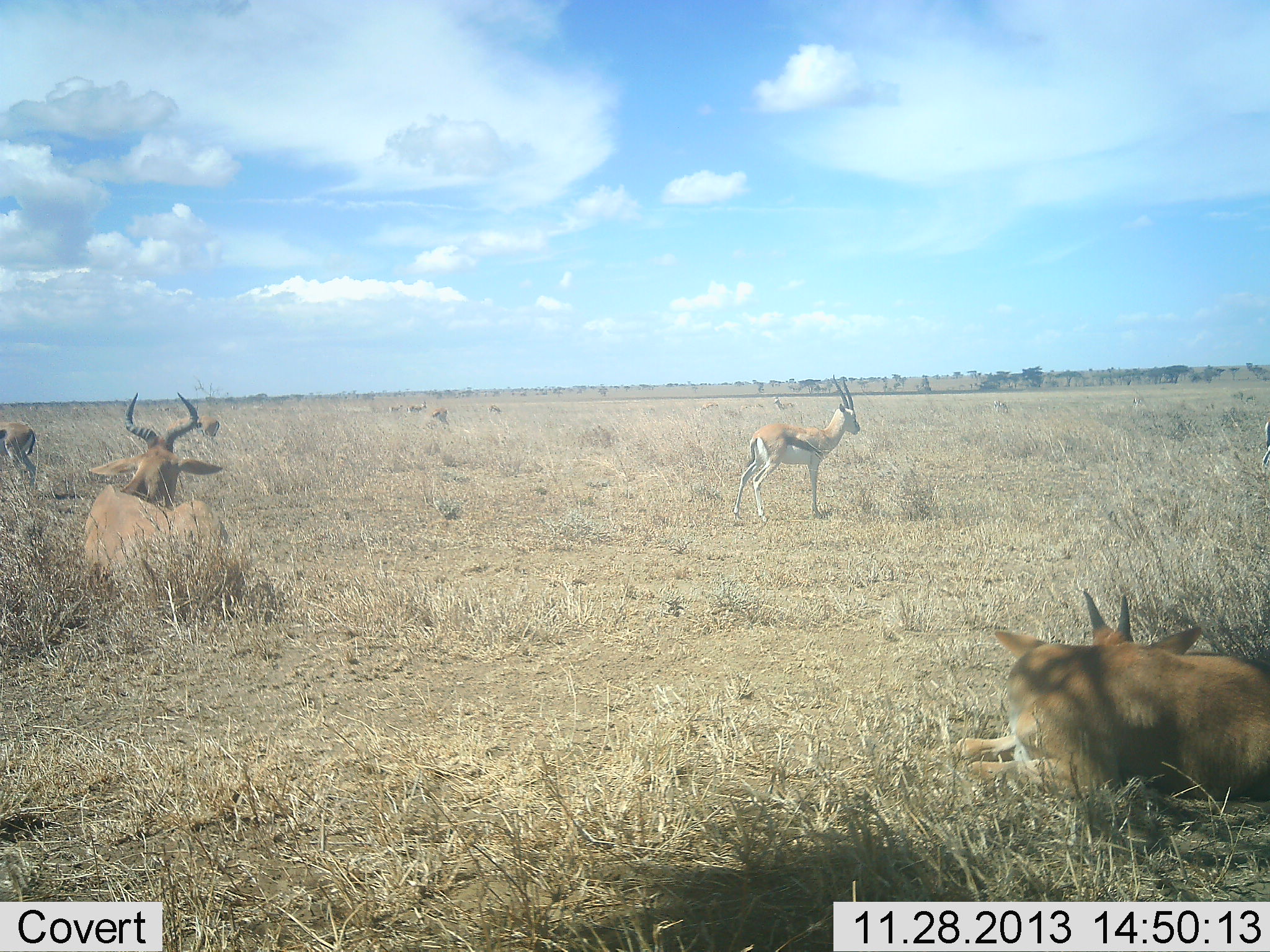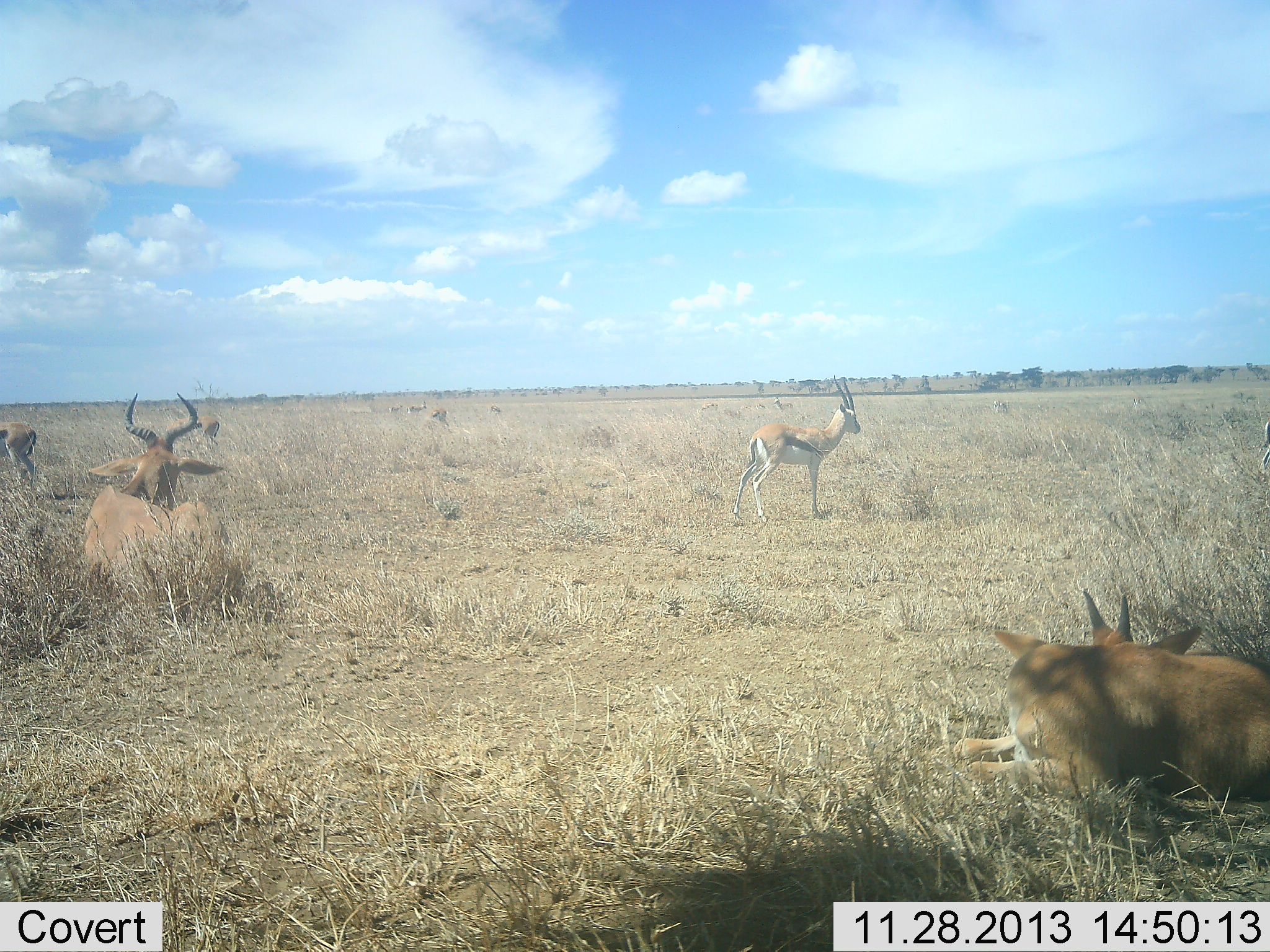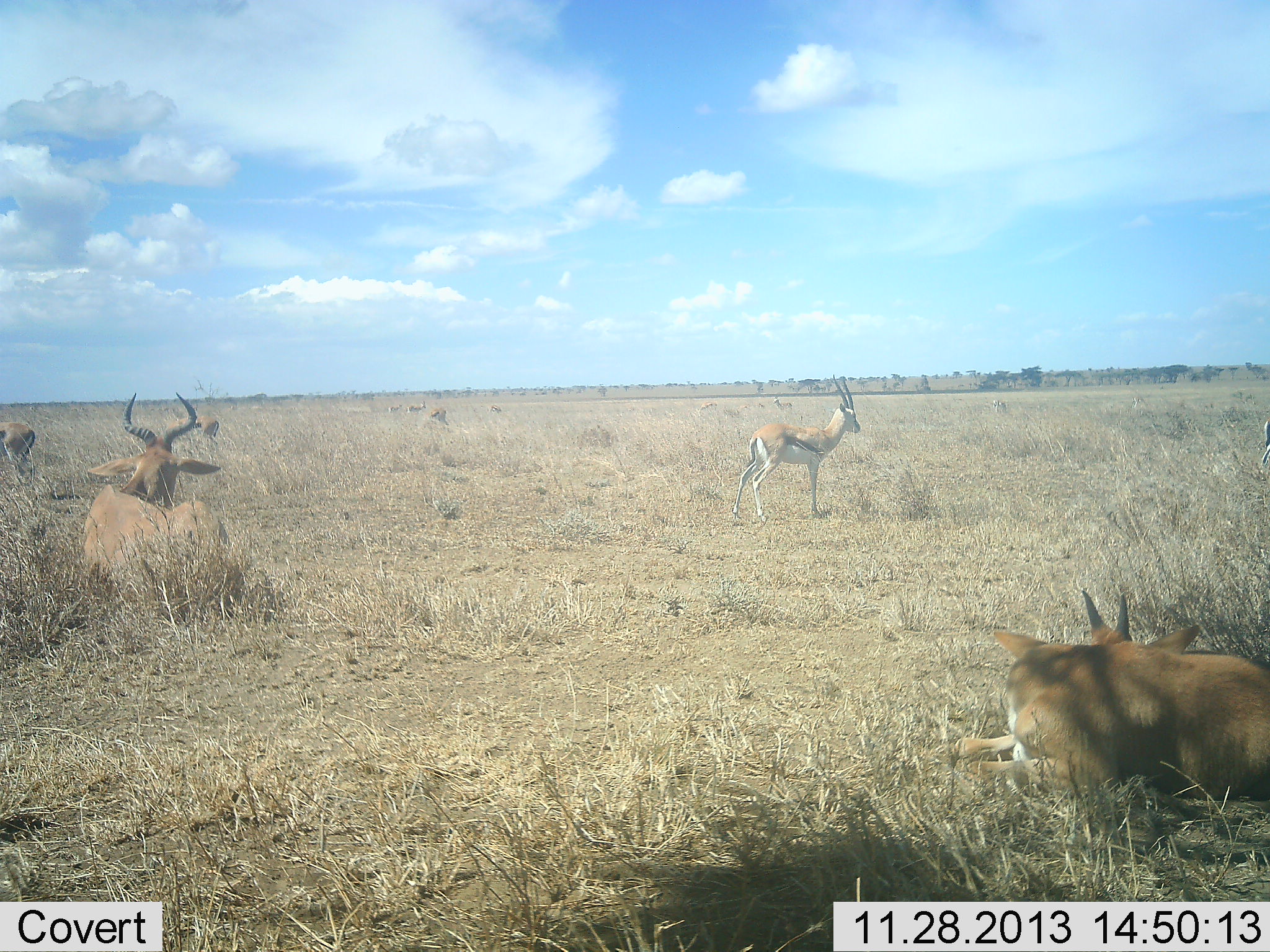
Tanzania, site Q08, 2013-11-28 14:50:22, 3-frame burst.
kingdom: Animalia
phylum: Chordata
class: Mammalia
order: Artiodactyla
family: Bovidae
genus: Eudorcas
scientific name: Eudorcas thomsonii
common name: thomson's gazelle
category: gazellethomsons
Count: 3.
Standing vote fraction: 100%.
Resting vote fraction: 8%.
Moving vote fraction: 0%.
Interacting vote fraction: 0%.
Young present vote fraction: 0%.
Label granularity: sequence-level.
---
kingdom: Animalia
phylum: Chordata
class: Mammalia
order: Artiodactyla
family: Bovidae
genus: Alcelaphus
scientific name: Alcelaphus buselaphus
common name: hartebeest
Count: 2.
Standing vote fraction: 0%.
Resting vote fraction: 100%.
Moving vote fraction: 0%.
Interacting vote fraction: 0%.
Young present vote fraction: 36%.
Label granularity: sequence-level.